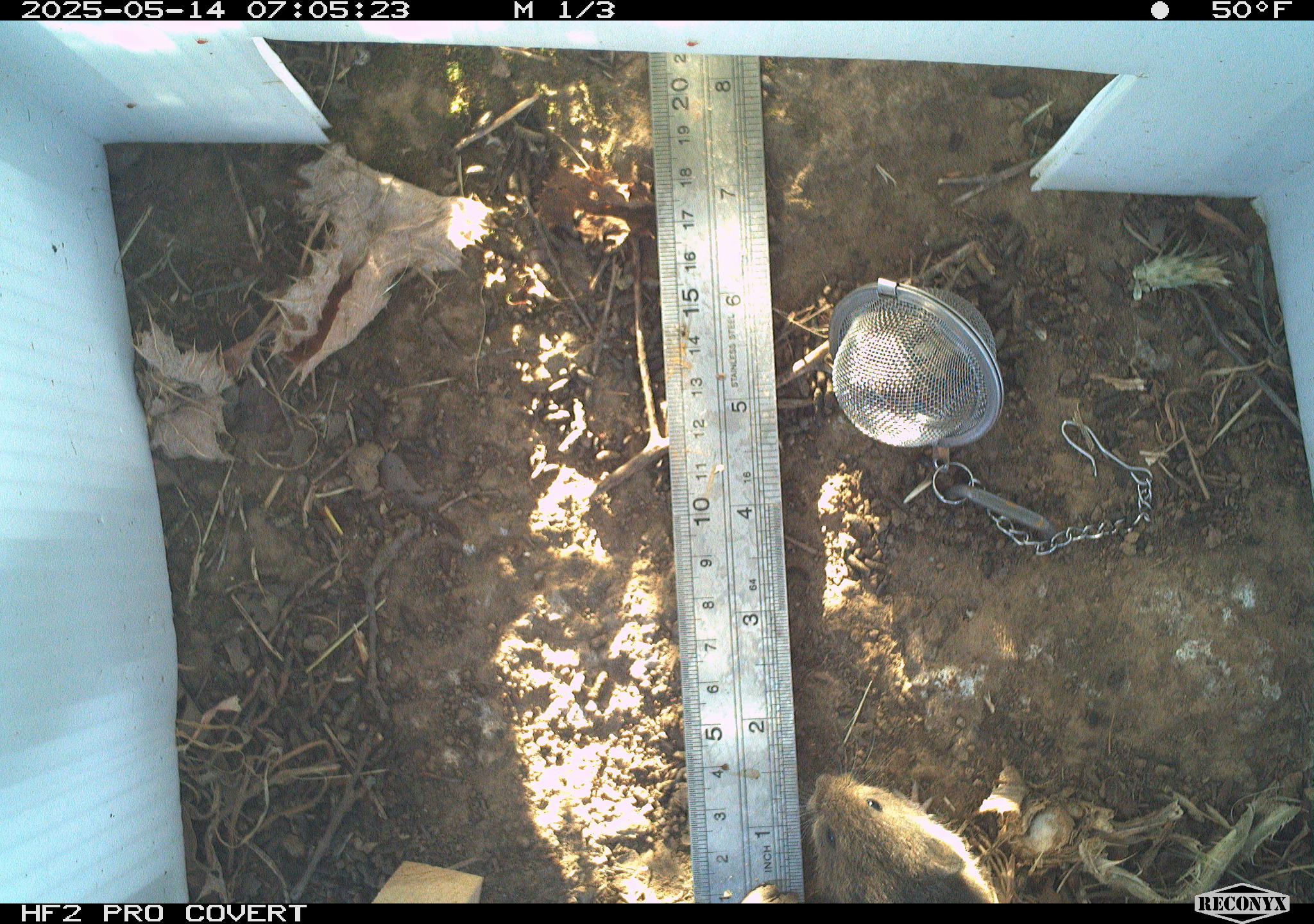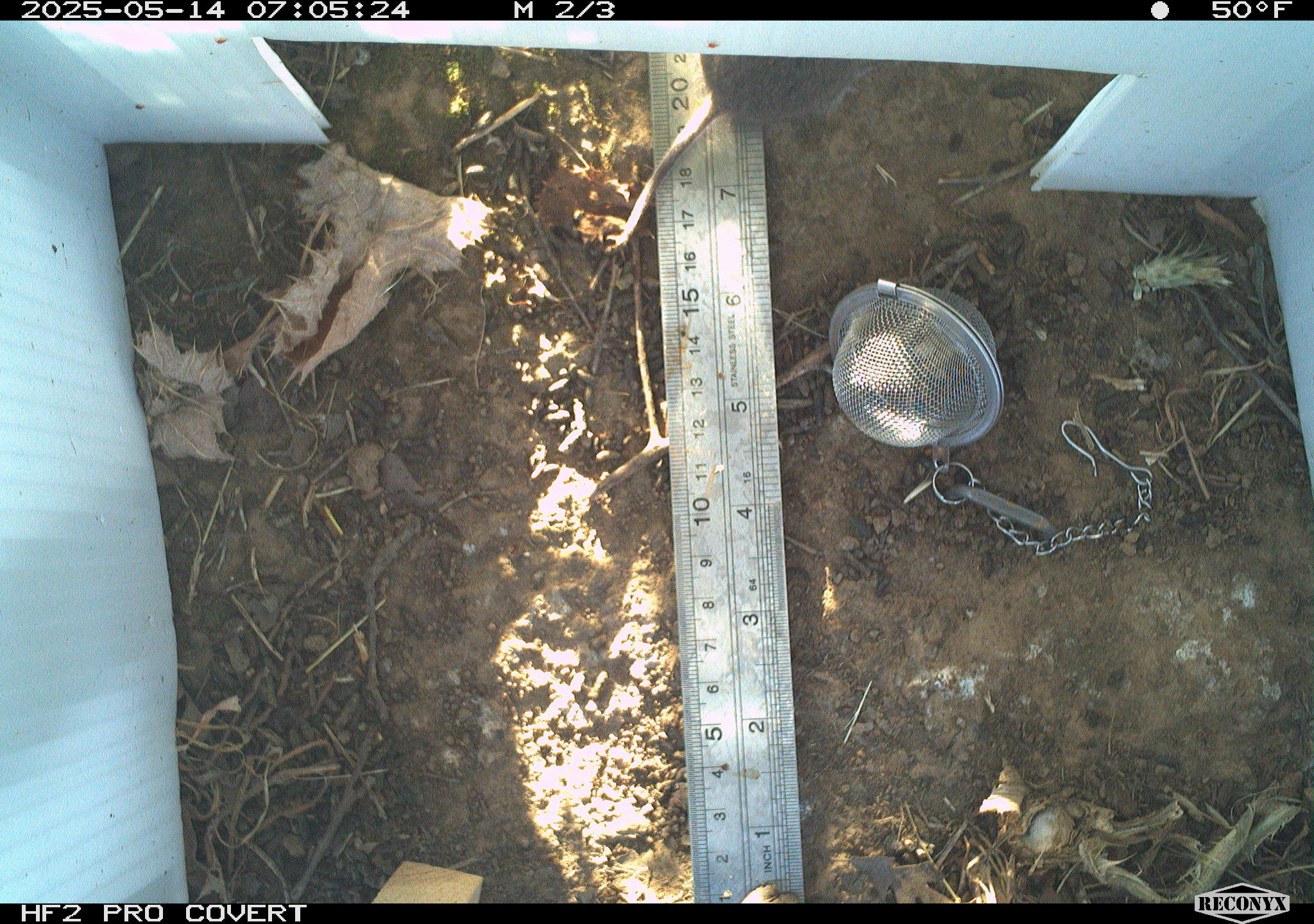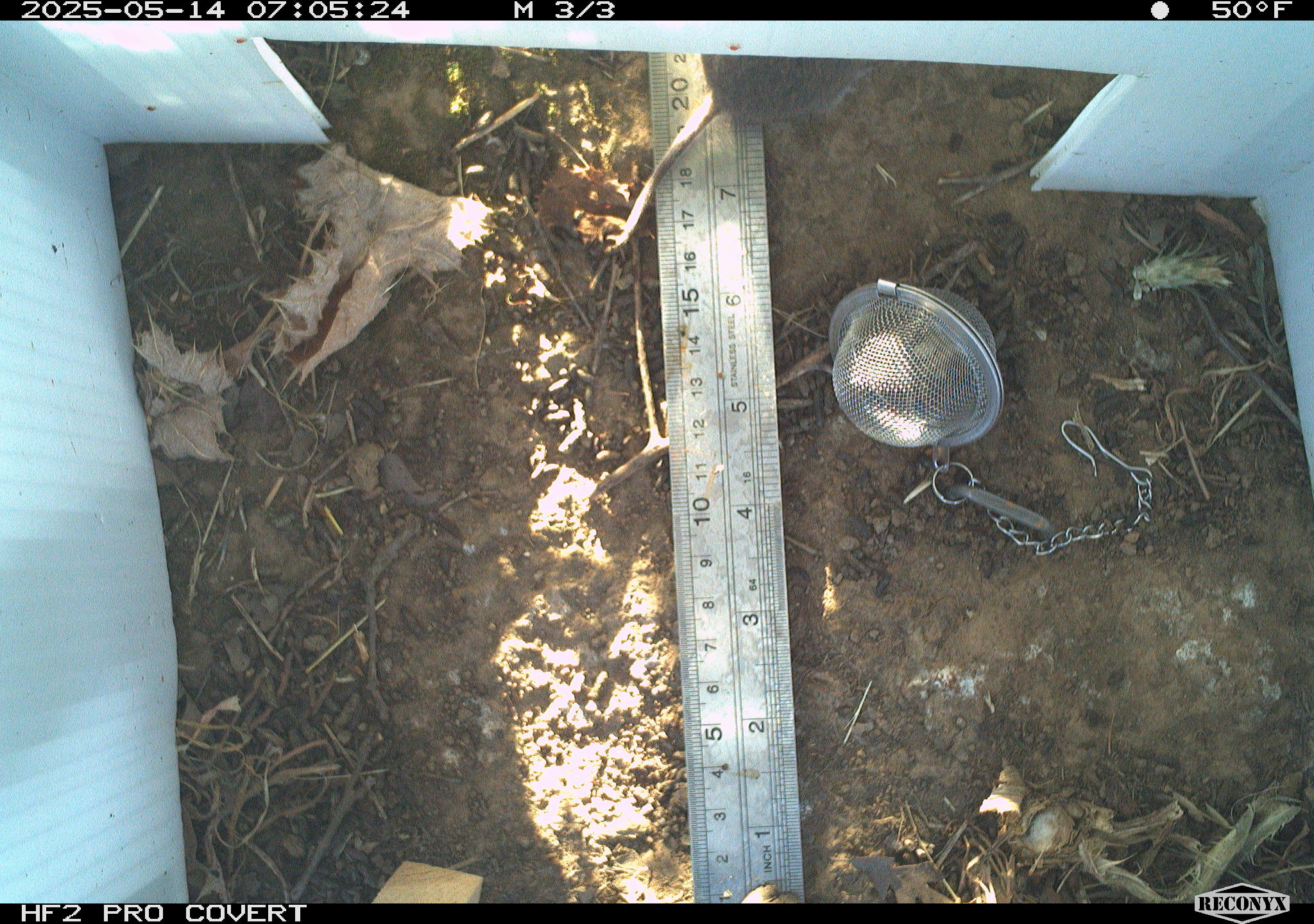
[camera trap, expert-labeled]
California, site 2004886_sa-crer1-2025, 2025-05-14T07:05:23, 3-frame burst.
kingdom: Animalia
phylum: Chordata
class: Mammalia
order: Rodentia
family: Cricetidae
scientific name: Arvicolinae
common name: voles, lemmings, and muskrats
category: arvicolinae subfamily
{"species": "arvicolinae subfamily (voles, lemmings, and muskrats) (Arvicolinae)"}